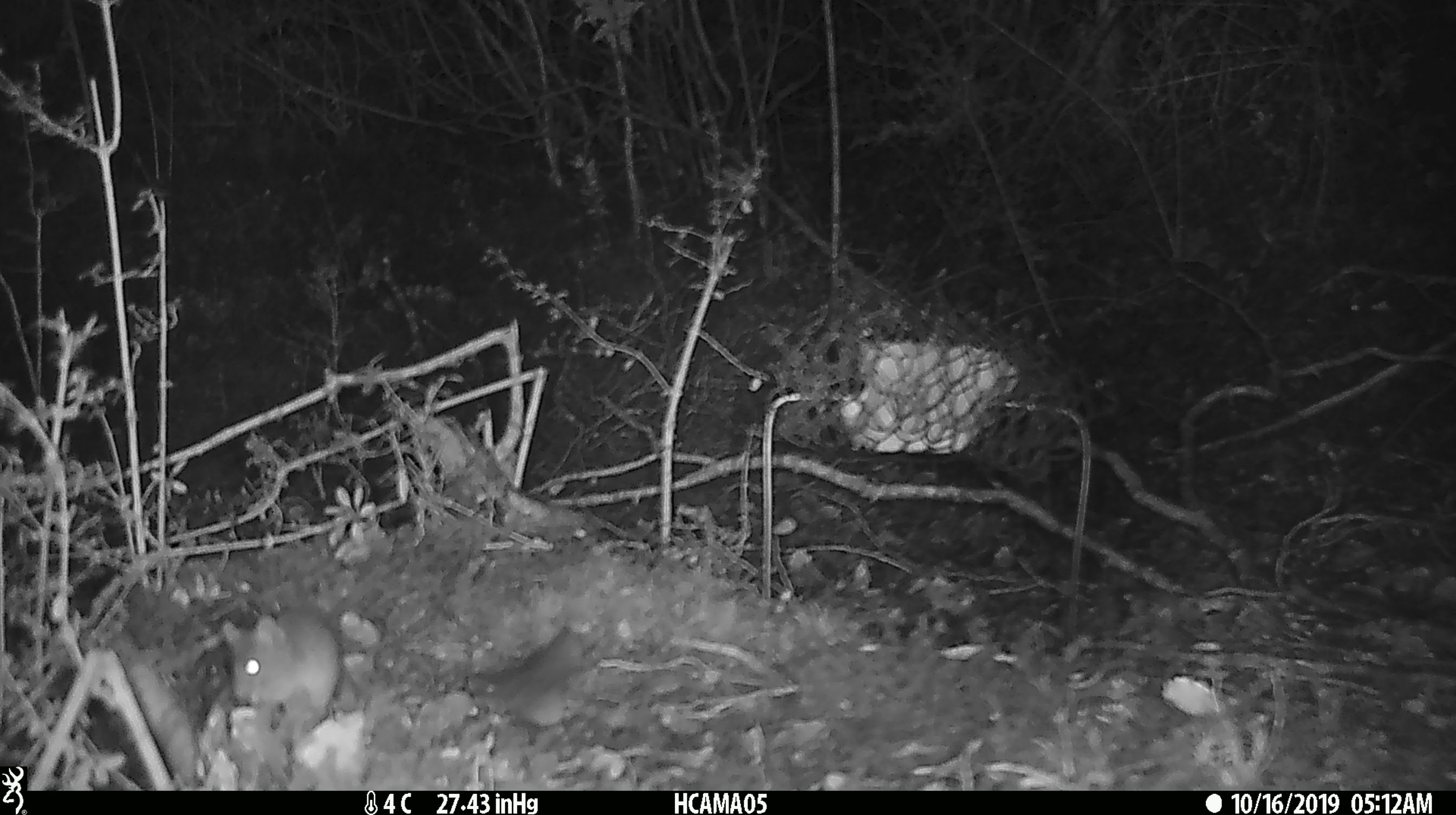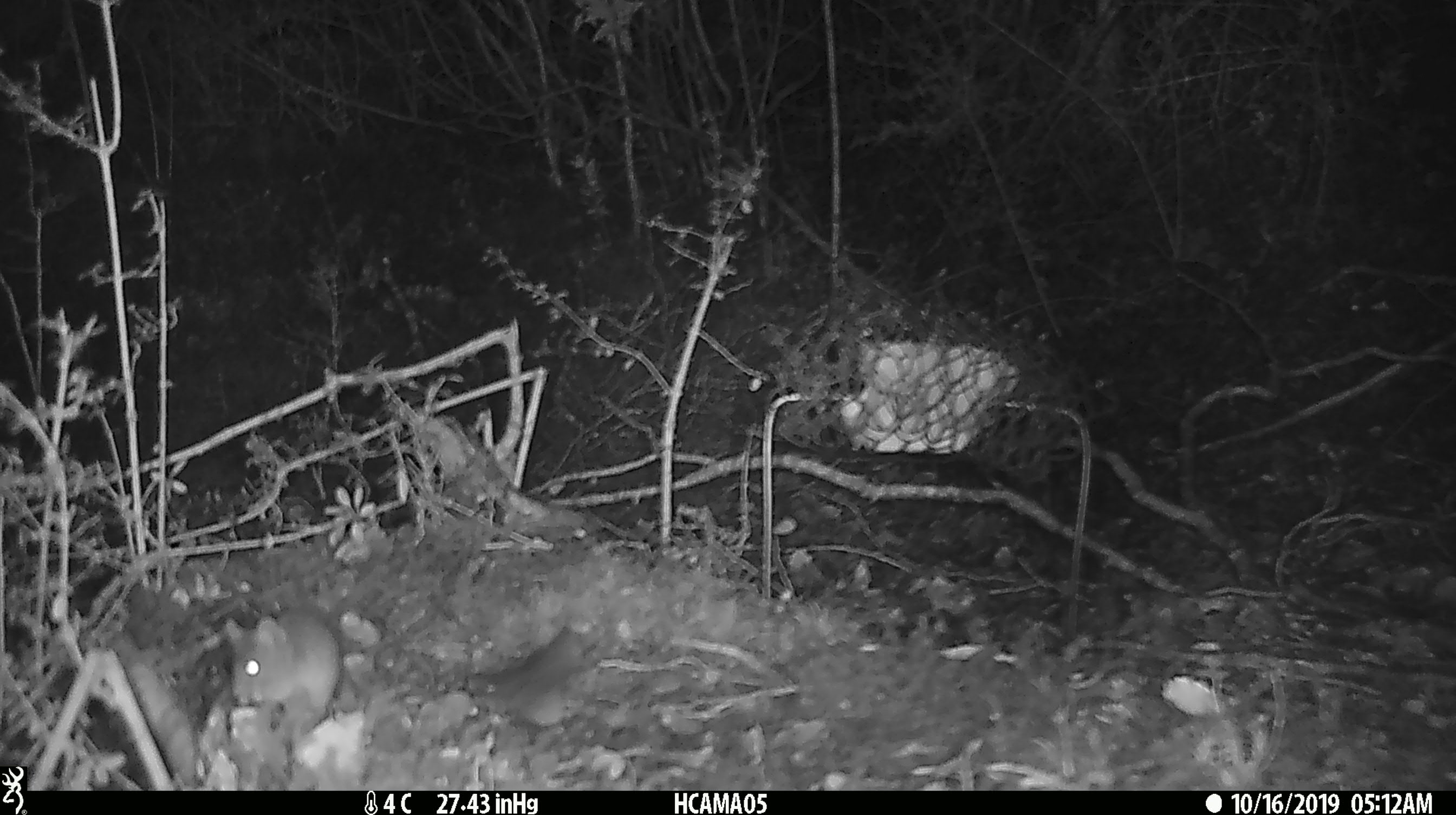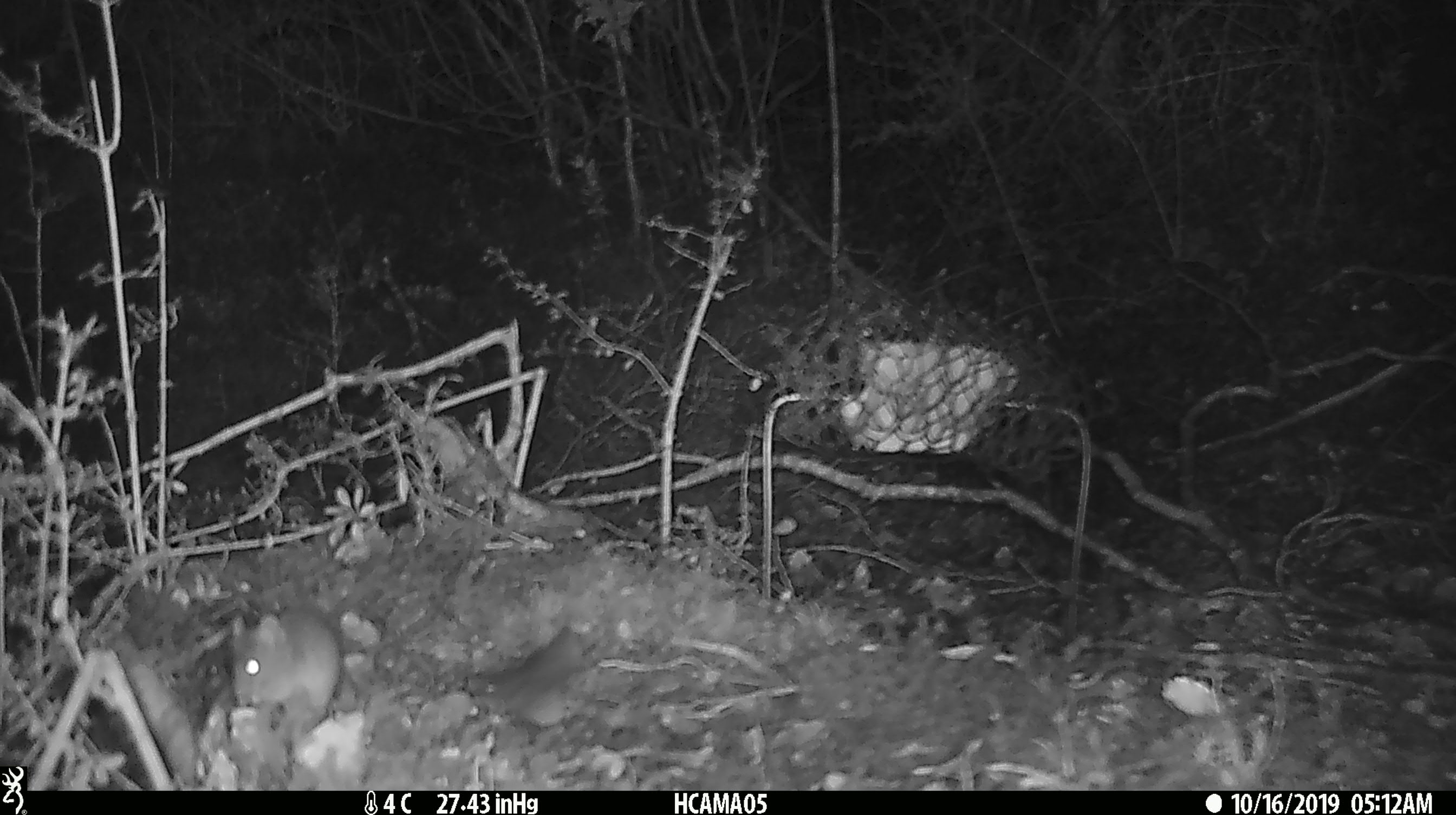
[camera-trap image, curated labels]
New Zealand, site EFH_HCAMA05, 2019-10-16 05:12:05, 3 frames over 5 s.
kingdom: Animalia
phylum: Chordata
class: Mammalia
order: Rodentia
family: Muridae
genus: Mus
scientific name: Mus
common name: mouse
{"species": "mouse (Mus)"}